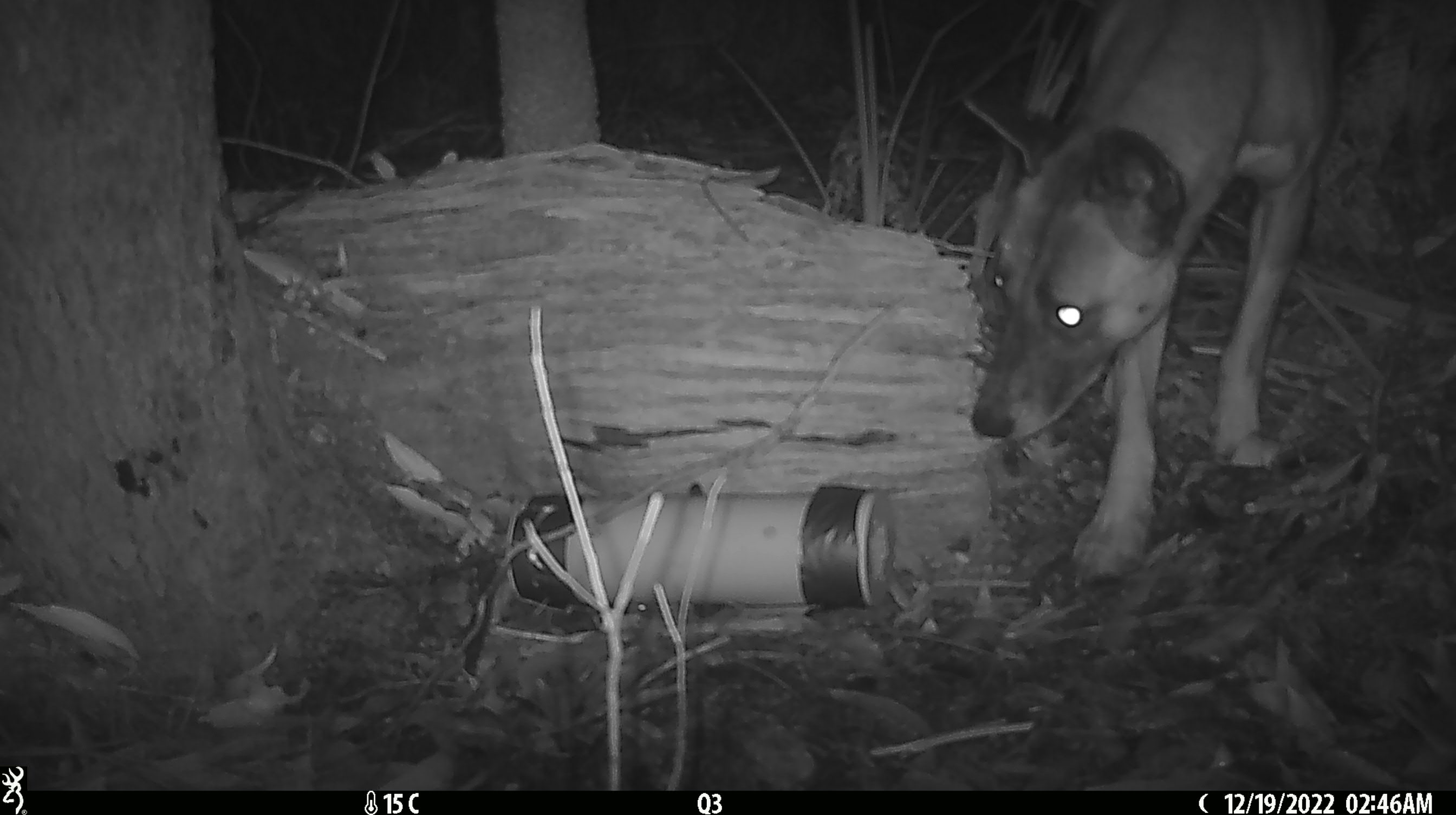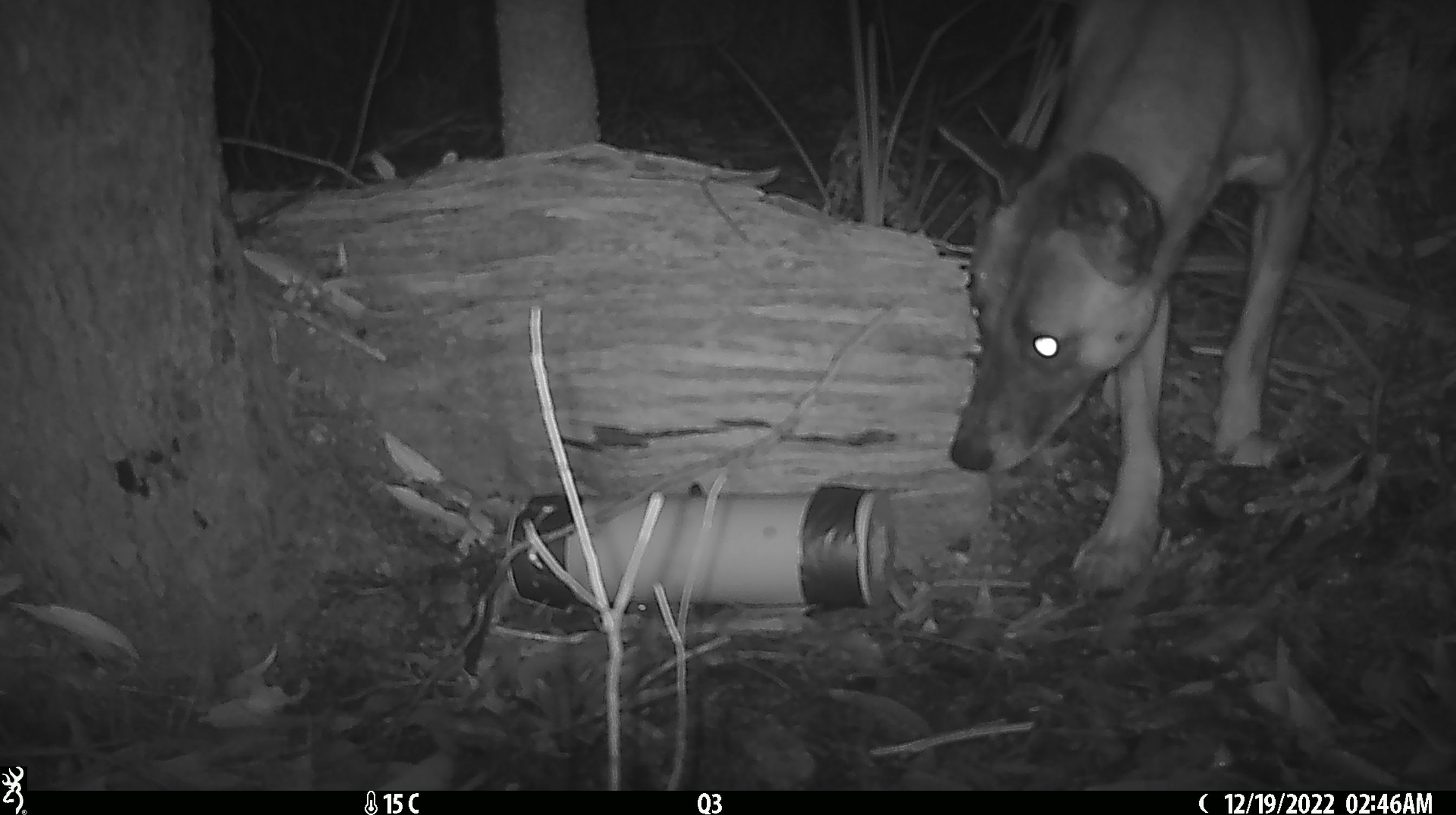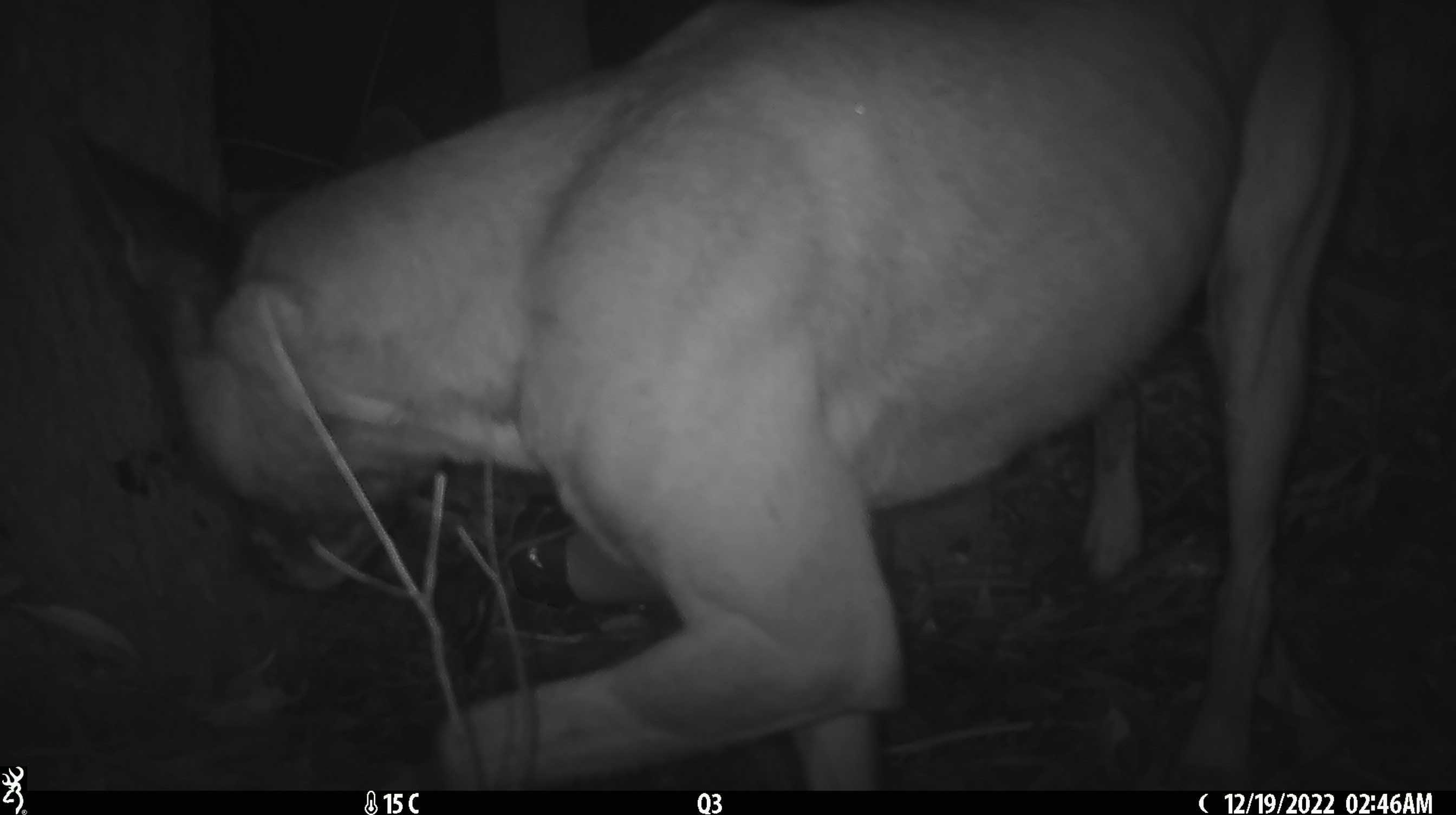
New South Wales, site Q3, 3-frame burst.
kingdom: Animalia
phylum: Chordata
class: Mammalia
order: Carnivora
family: Canidae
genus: Canis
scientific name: Canis familiaris dingo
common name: dingo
Dingo (Canis familiaris dingo).